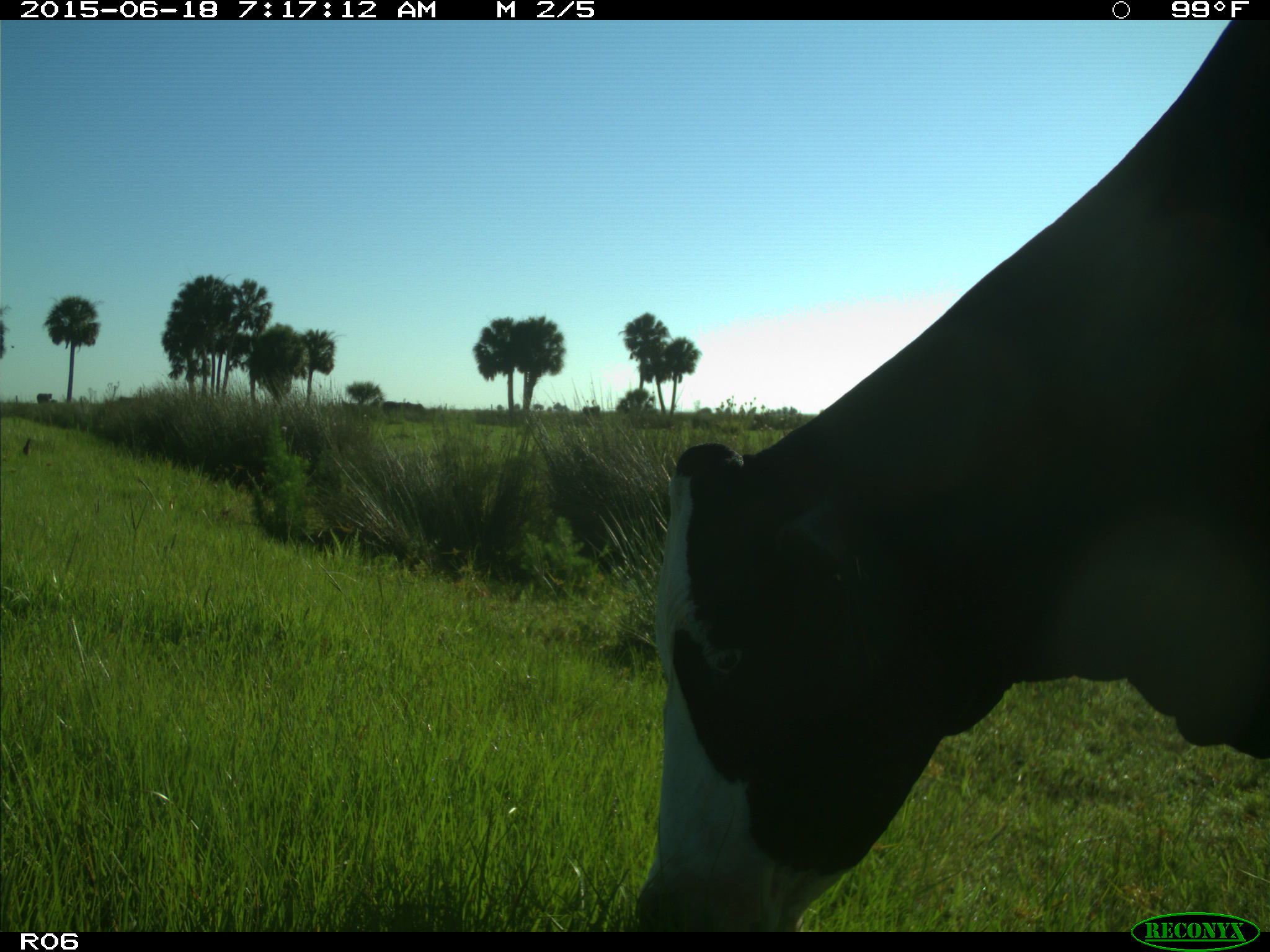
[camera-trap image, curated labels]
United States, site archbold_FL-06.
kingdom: Animalia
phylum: Chordata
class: Mammalia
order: Artiodactyla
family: Bovidae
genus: Bos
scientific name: Bos taurus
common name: domestic cow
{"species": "Bos taurus (domestic cow)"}